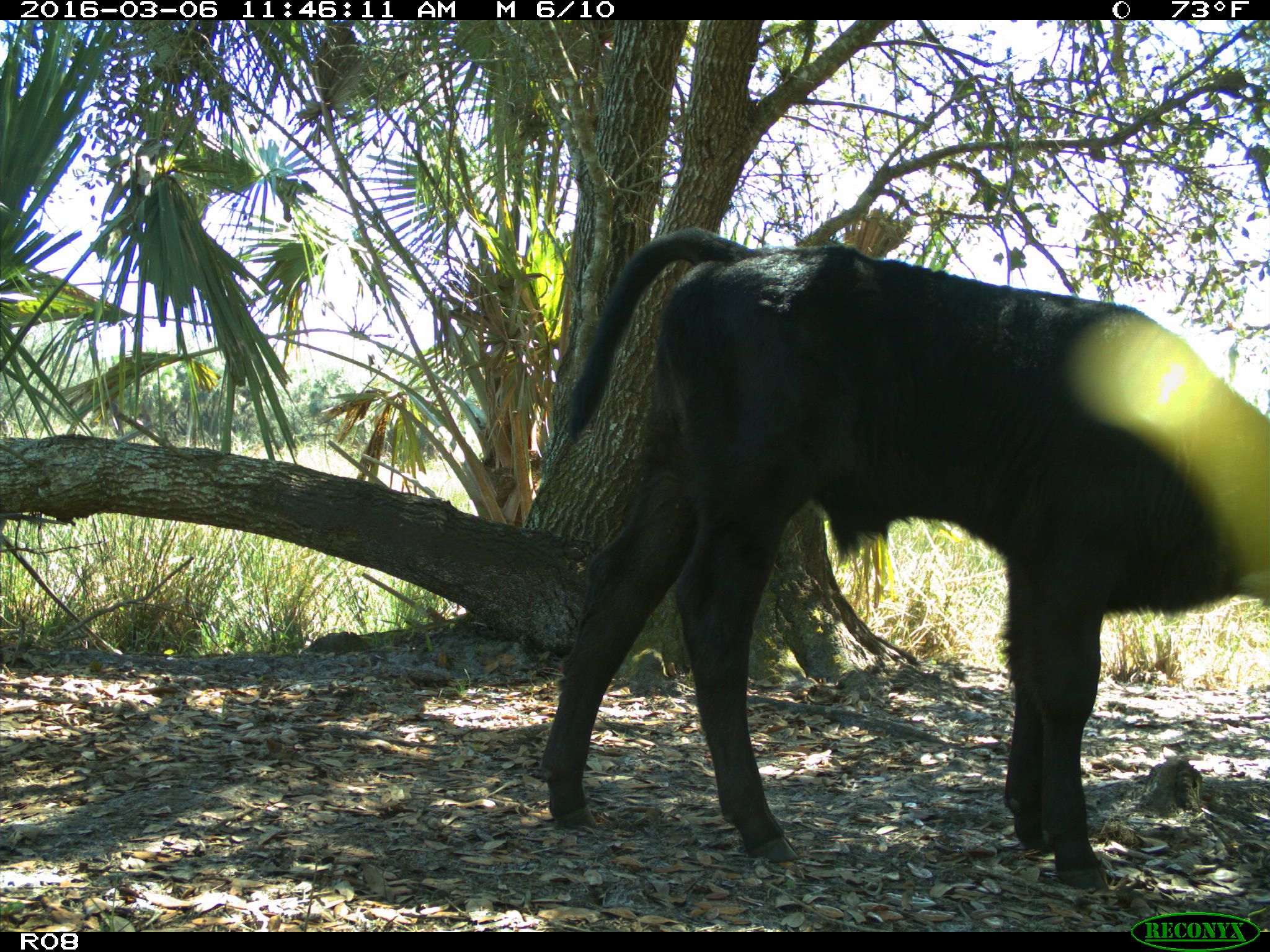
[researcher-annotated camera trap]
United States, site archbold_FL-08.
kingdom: Animalia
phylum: Chordata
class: Mammalia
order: Artiodactyla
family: Bovidae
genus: Bos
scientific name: Bos taurus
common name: domestic cow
Bos taurus (domestic cow).